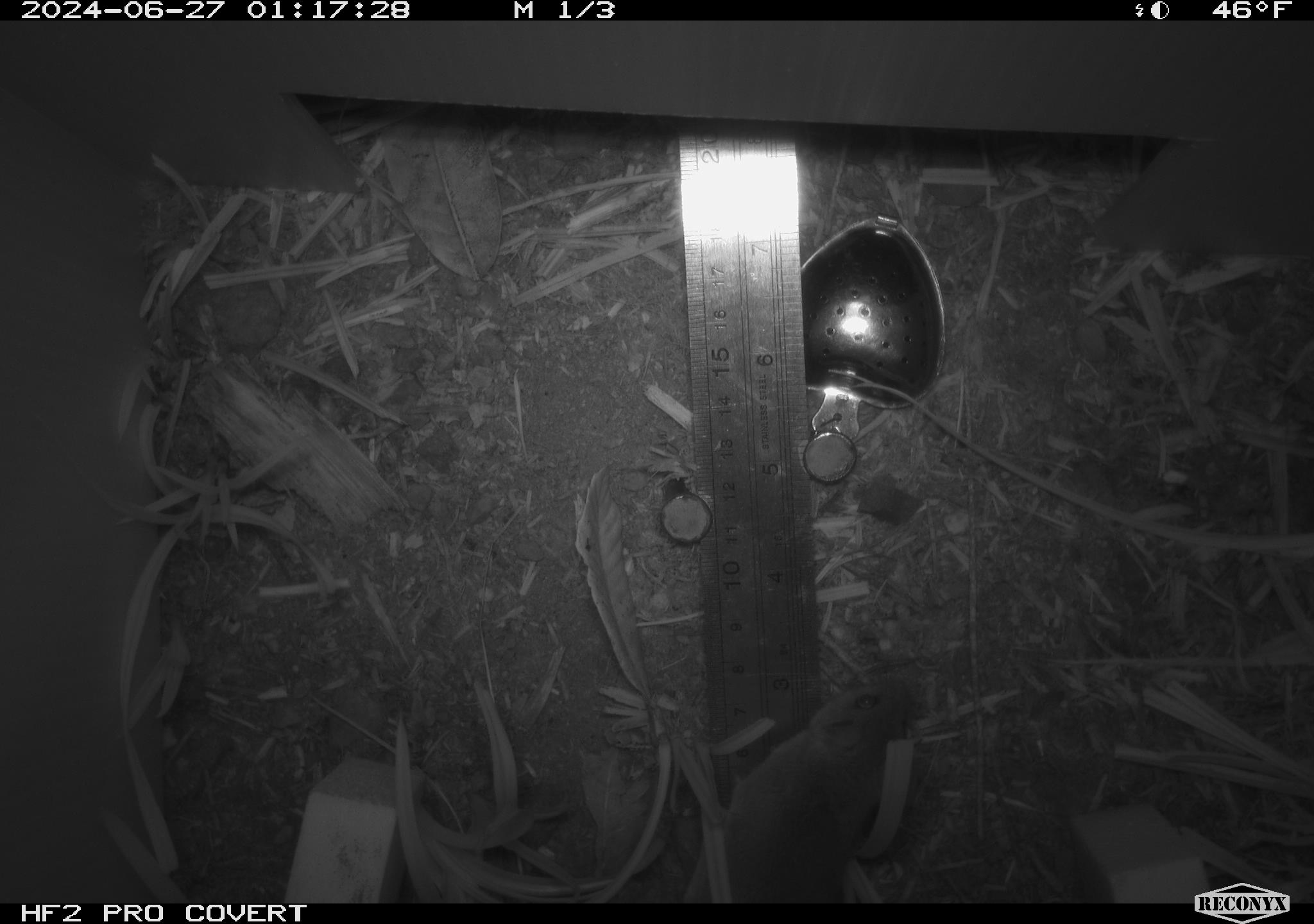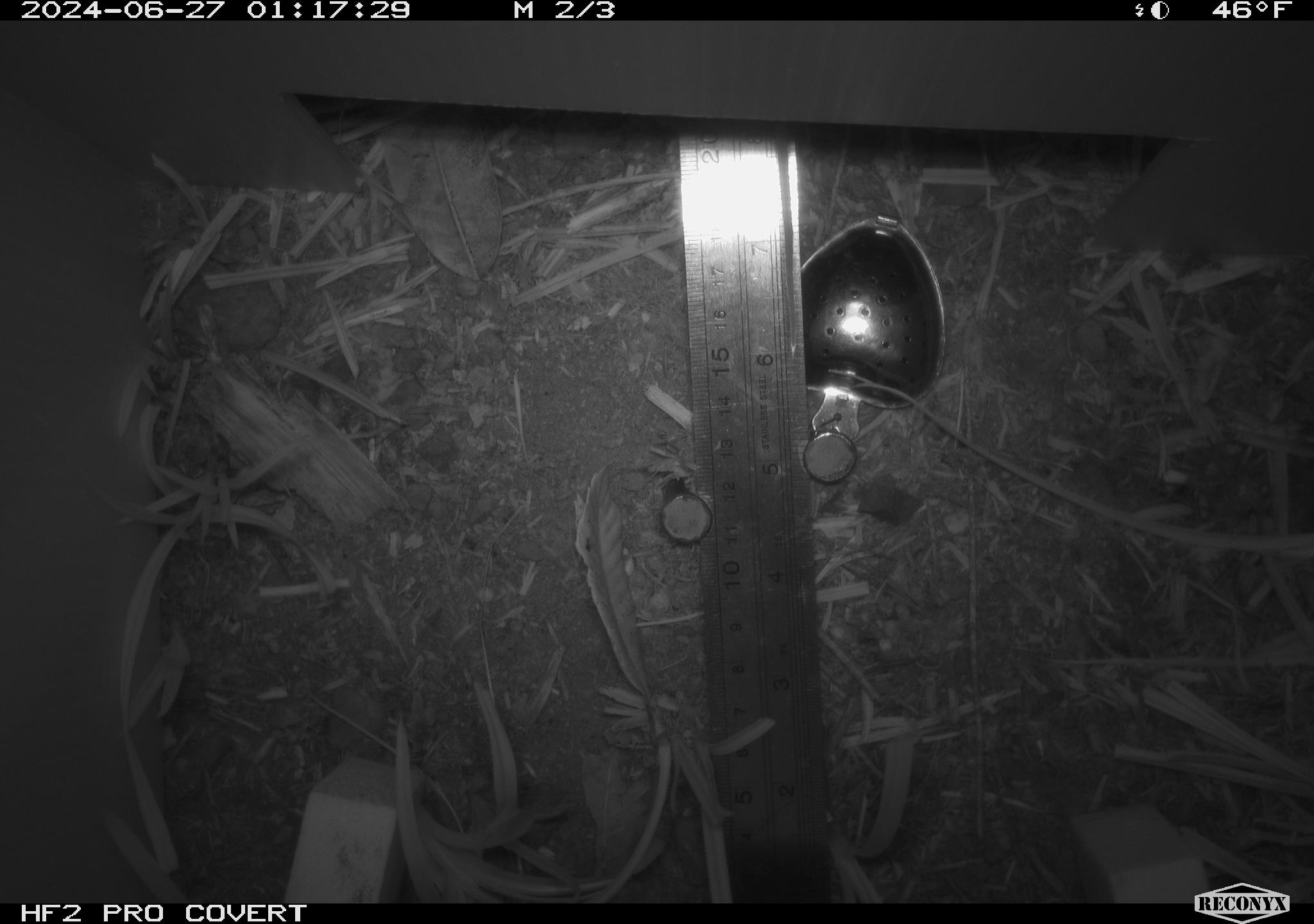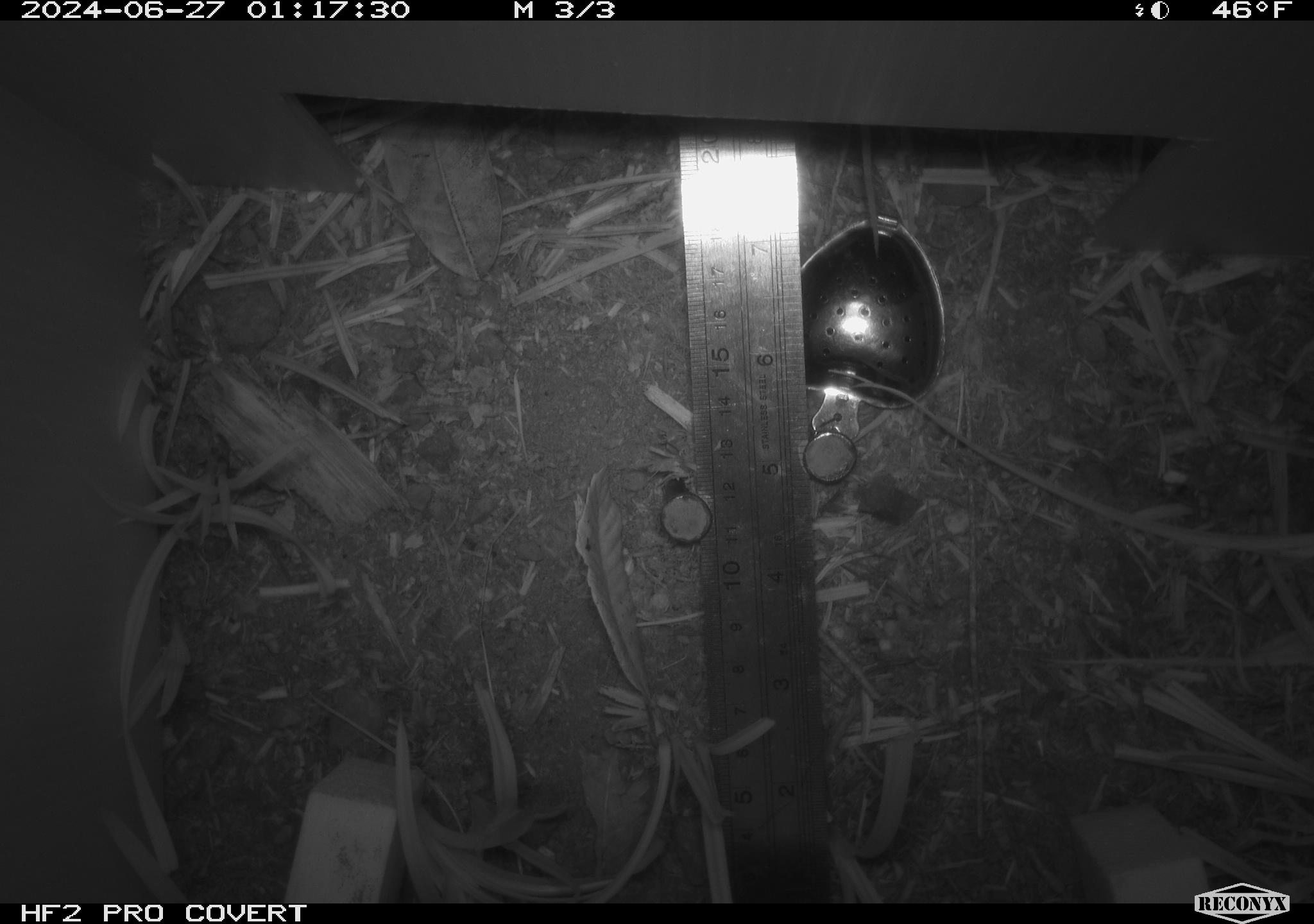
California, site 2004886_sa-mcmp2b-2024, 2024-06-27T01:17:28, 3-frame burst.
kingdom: Animalia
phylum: Chordata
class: Mammalia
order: Rodentia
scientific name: Rodentia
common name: mouse species